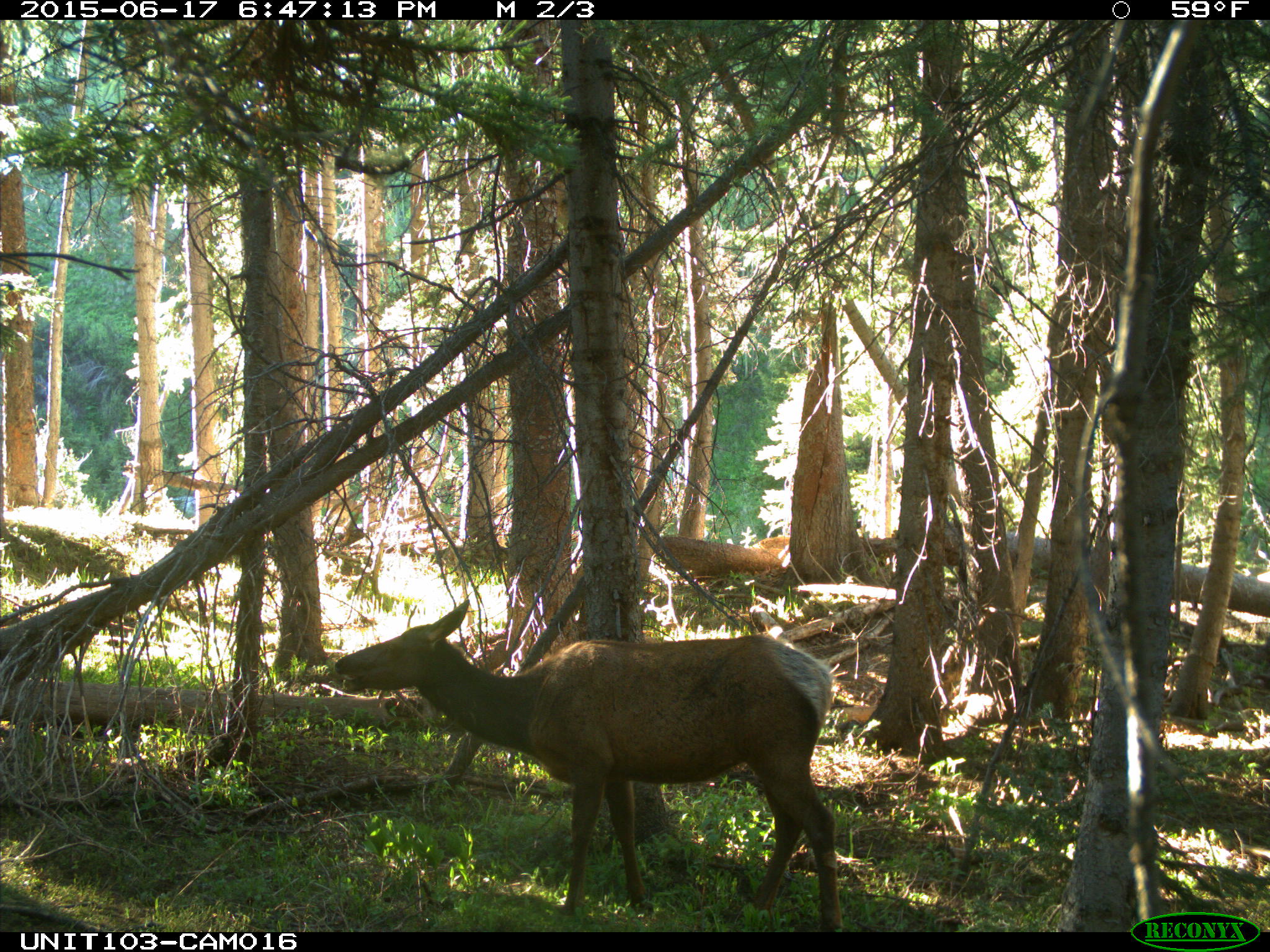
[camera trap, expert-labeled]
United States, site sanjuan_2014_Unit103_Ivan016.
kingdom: Animalia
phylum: Chordata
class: Mammalia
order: Artiodactyla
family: Cervidae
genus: Cervus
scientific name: Cervus elaphus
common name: red deer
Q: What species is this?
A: Cervus elaphus (red deer).